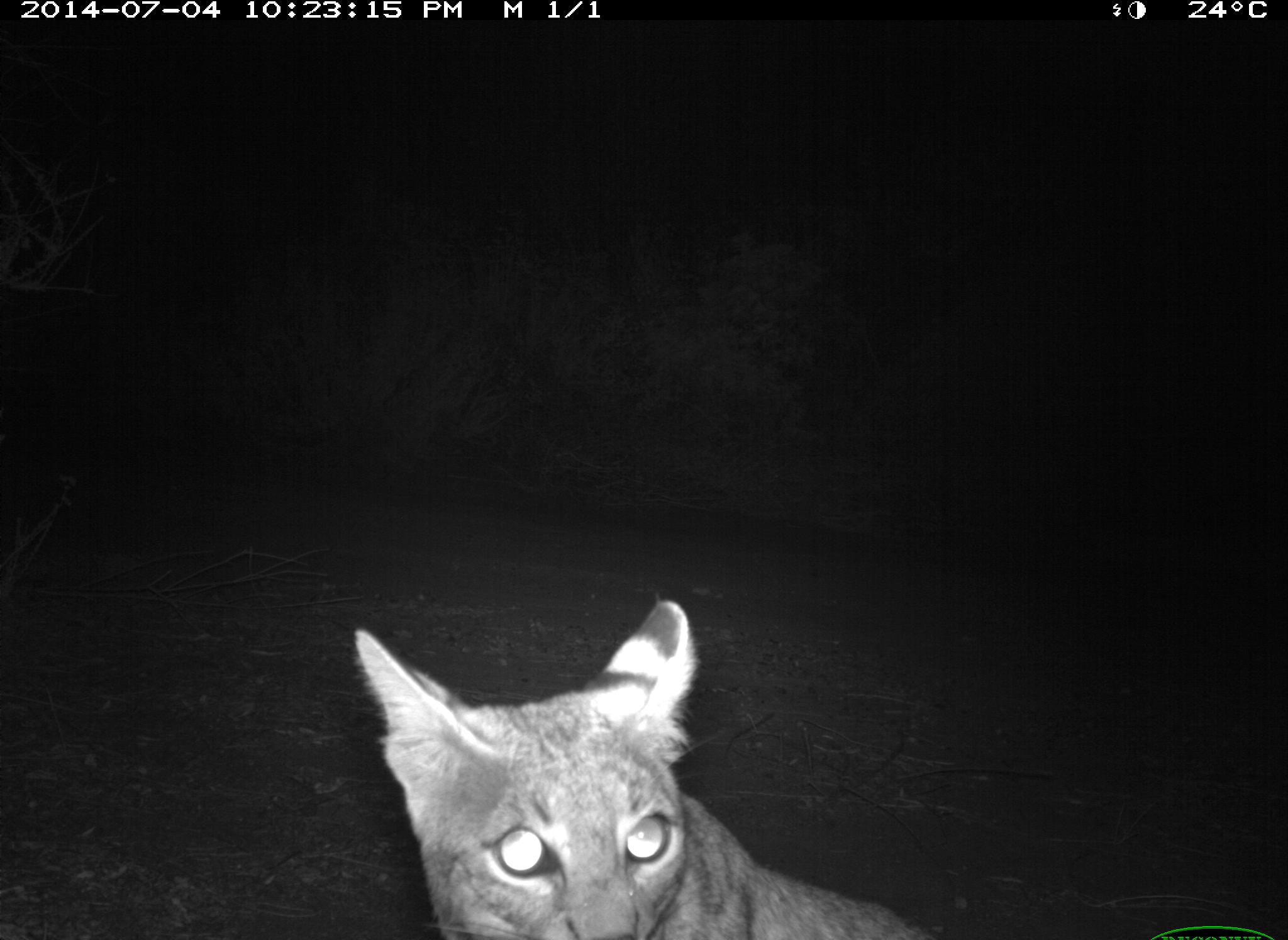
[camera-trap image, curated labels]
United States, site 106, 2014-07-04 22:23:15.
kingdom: Animalia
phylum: Chordata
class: Mammalia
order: Carnivora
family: Felidae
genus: Lynx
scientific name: Lynx rufus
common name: bobcat